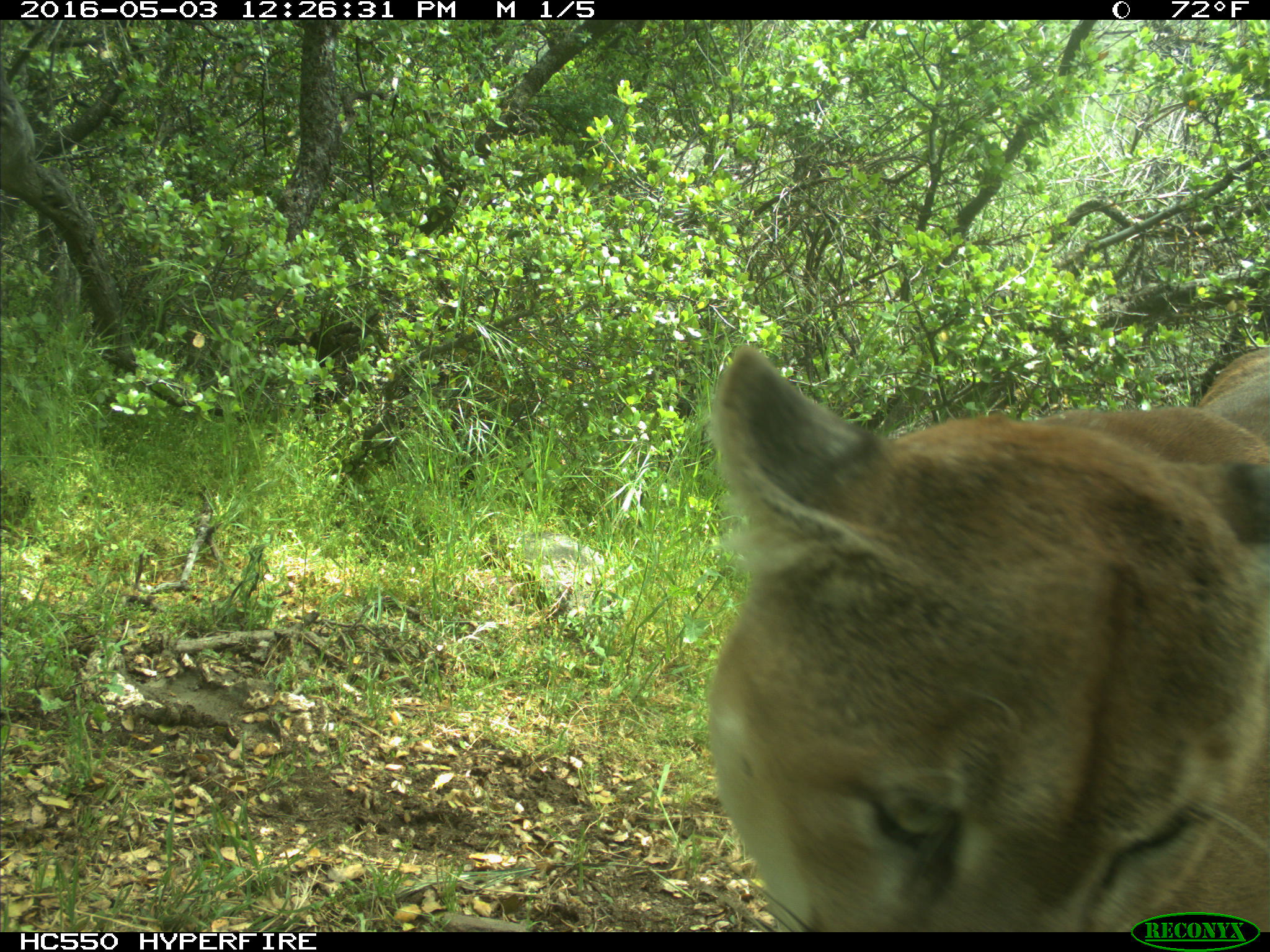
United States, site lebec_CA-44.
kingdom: Animalia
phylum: Chordata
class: Mammalia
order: Carnivora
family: Felidae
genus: Puma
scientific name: Puma concolor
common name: mountain lion